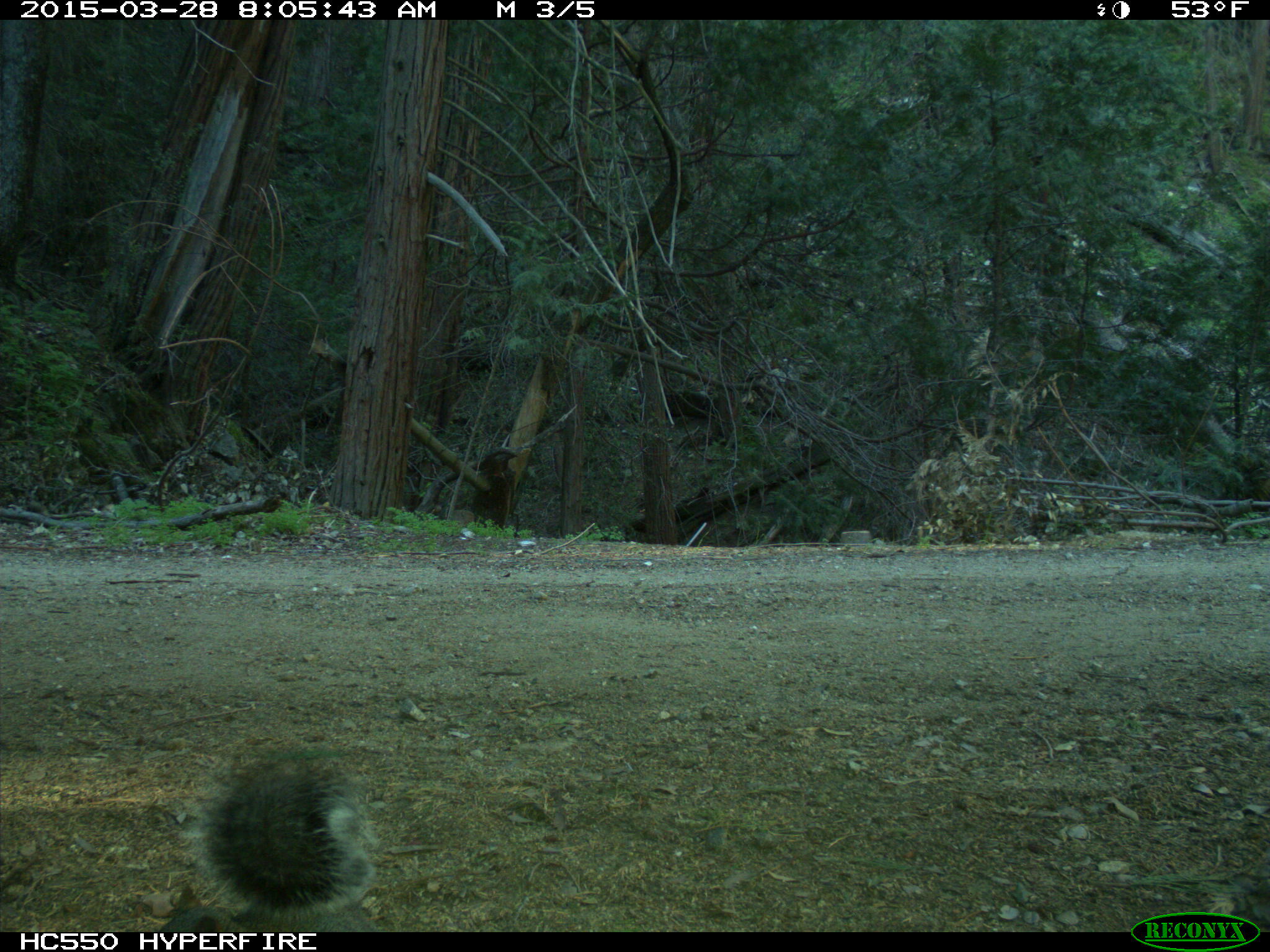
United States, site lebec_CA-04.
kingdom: Animalia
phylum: Chordata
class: Mammalia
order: Rodentia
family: Sciuridae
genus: Sciurus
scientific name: Sciurus carolinensis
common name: eastern gray squirrel